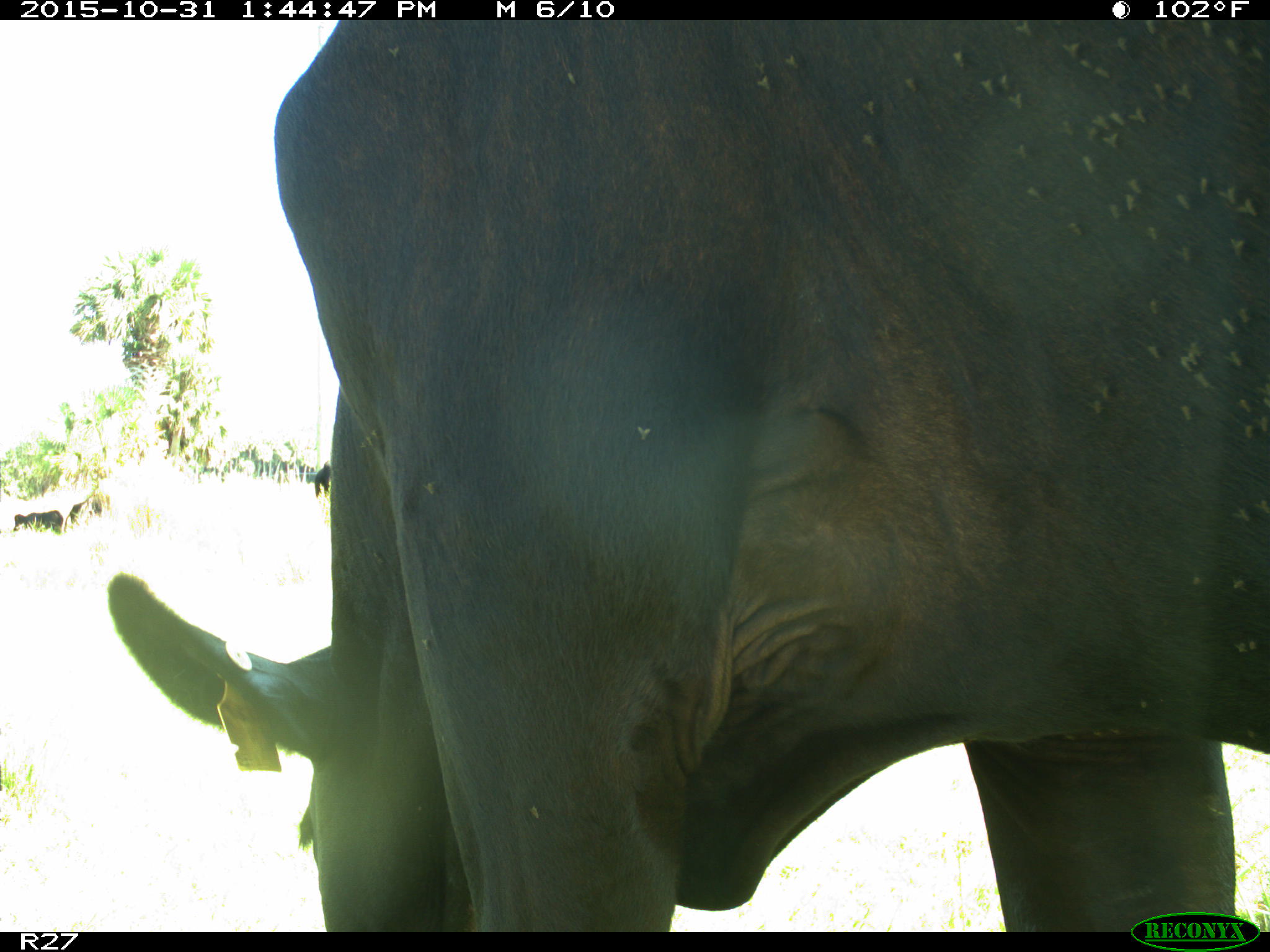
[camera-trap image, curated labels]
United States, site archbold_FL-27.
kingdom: Animalia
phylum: Chordata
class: Mammalia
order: Artiodactyla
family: Bovidae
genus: Bos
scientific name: Bos taurus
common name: domestic cow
Bos taurus (domestic cow).